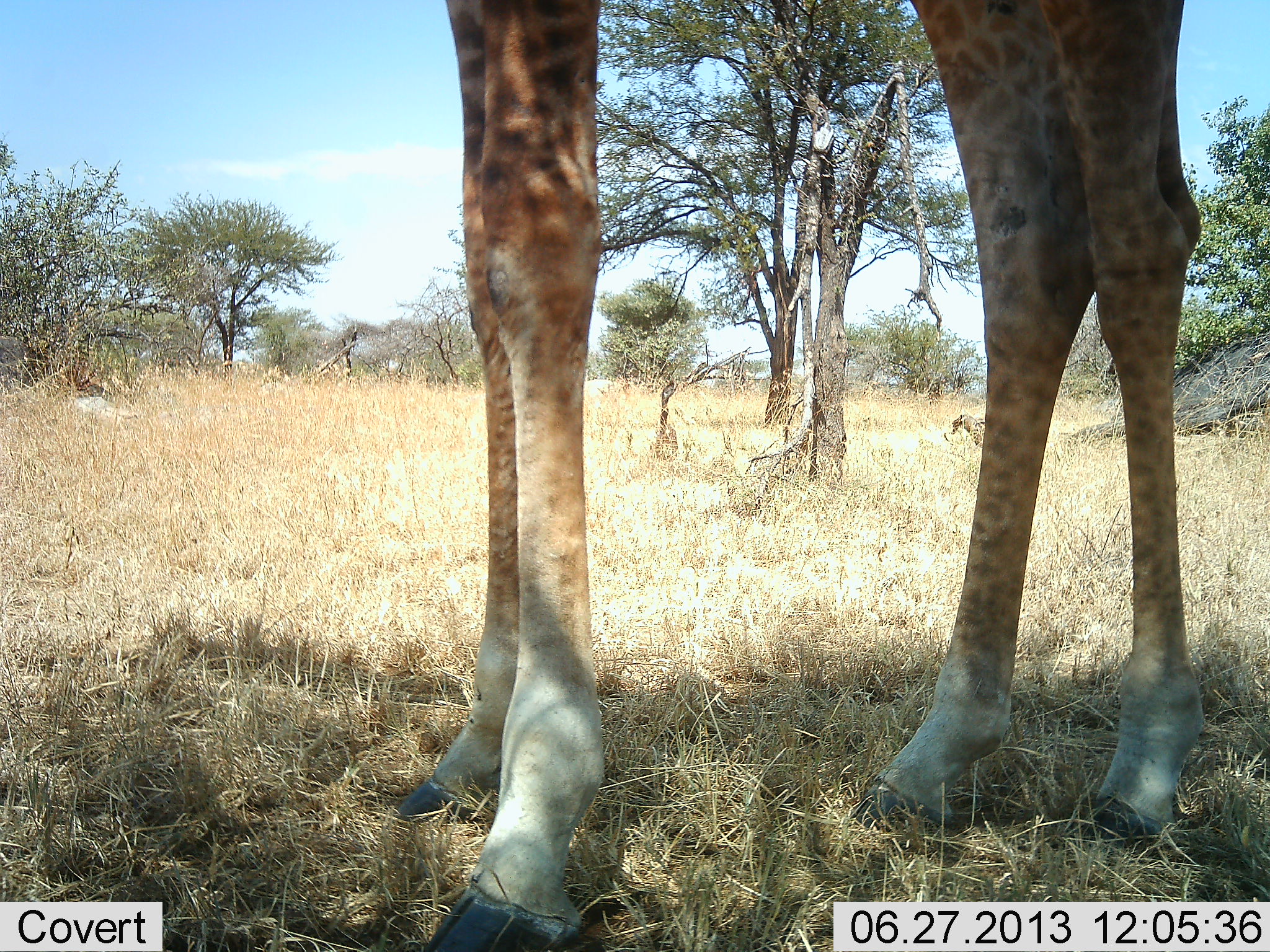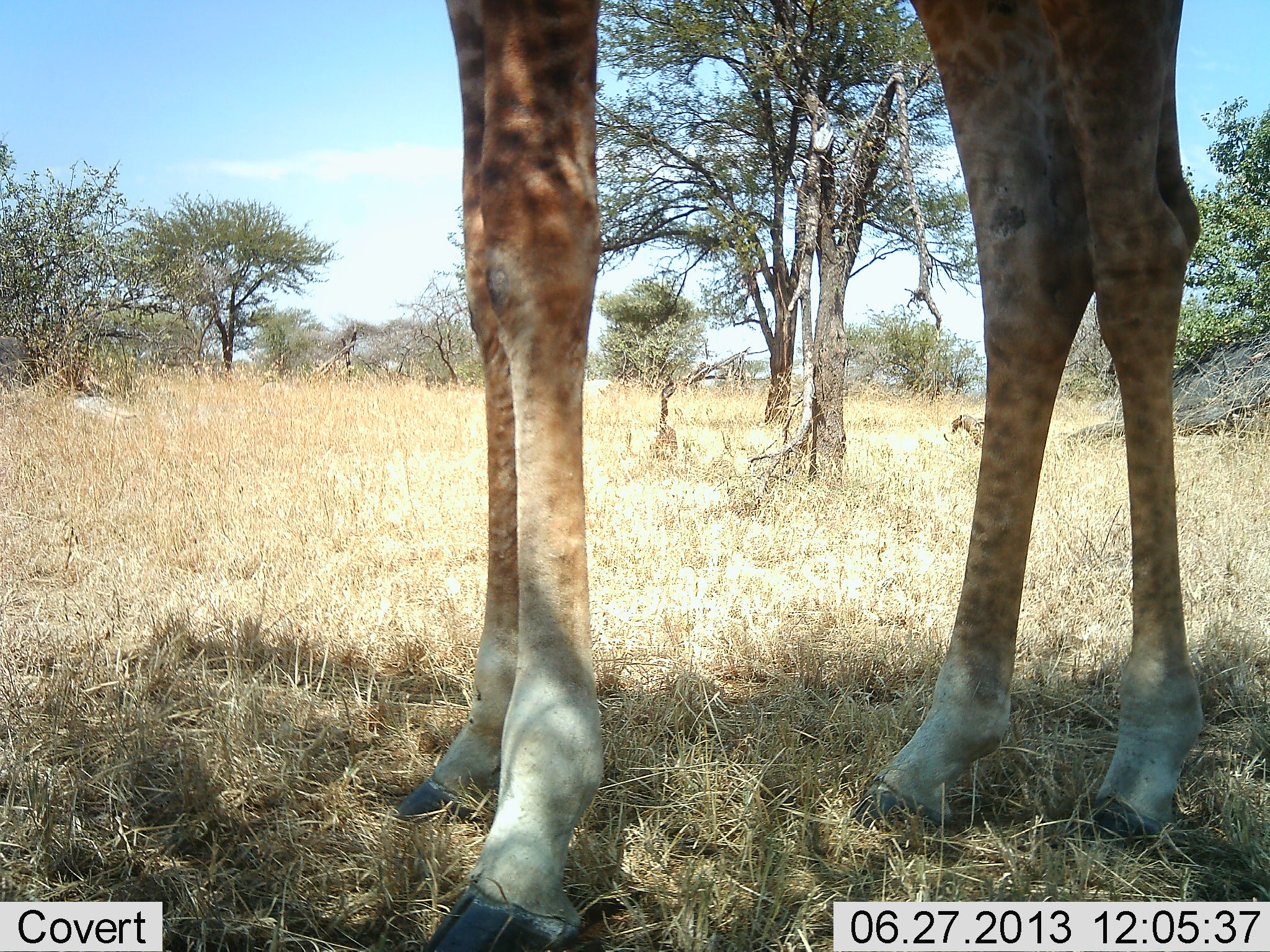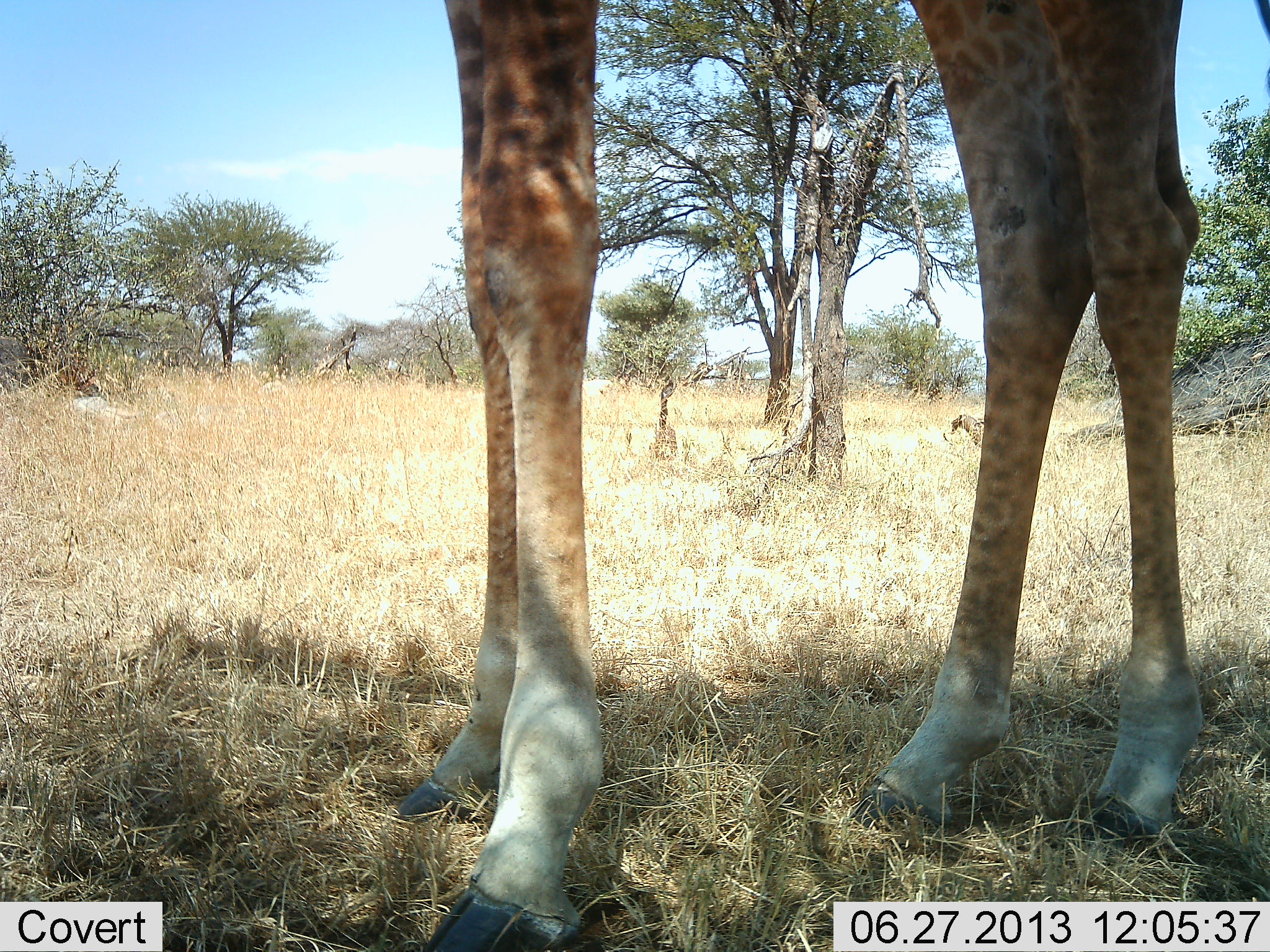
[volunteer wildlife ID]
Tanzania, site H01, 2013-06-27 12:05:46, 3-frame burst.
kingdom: Animalia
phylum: Chordata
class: Mammalia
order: Artiodactyla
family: Giraffidae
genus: Giraffa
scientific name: Giraffa camelopardalis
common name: giraffe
Giraffe (Giraffa camelopardalis), count 1. Behavior (volunteer vote fractions): standing 96%, resting 4%, moving 0%, interacting 0%. Young present (vote fraction): 0%. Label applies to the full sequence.